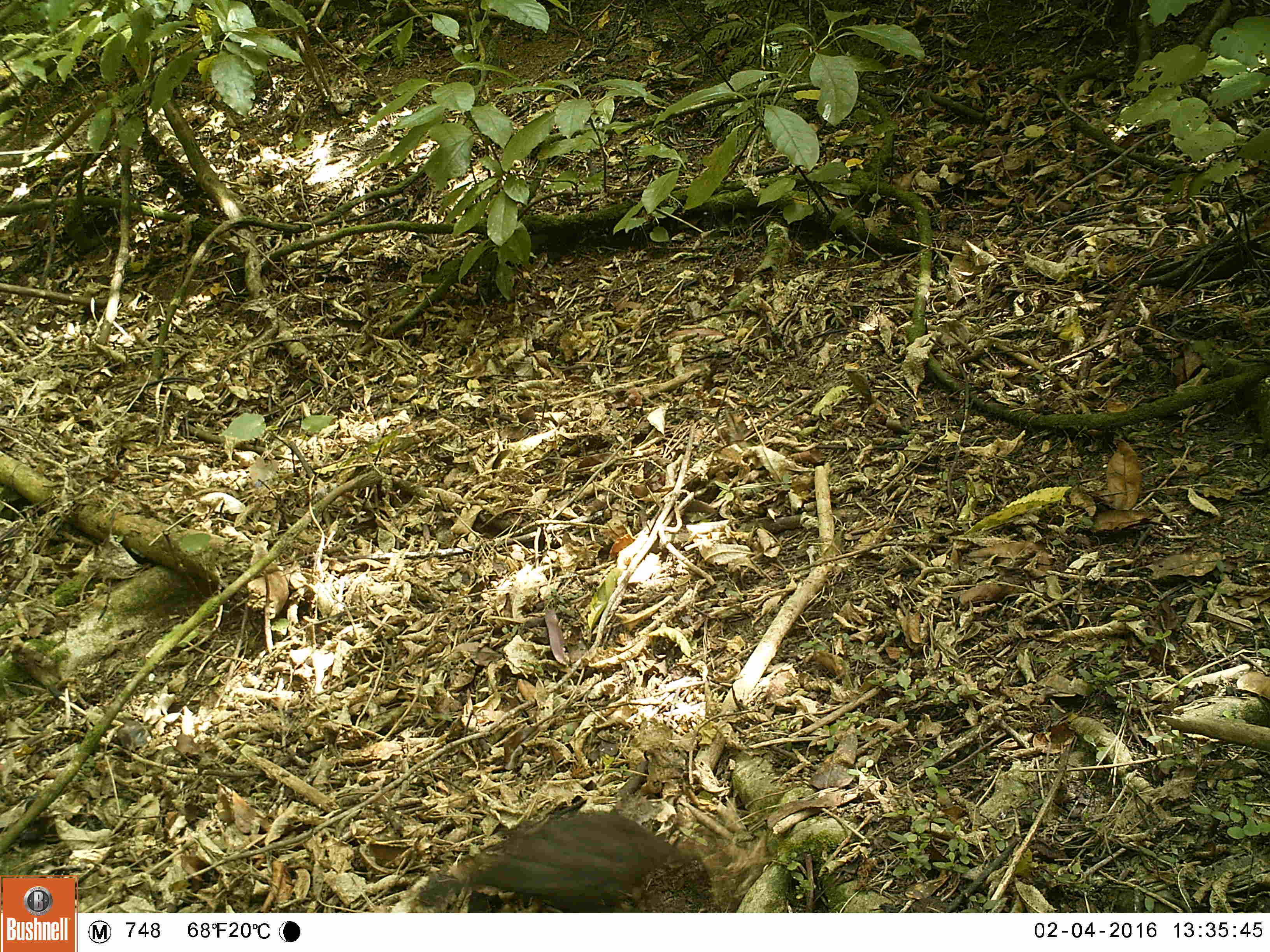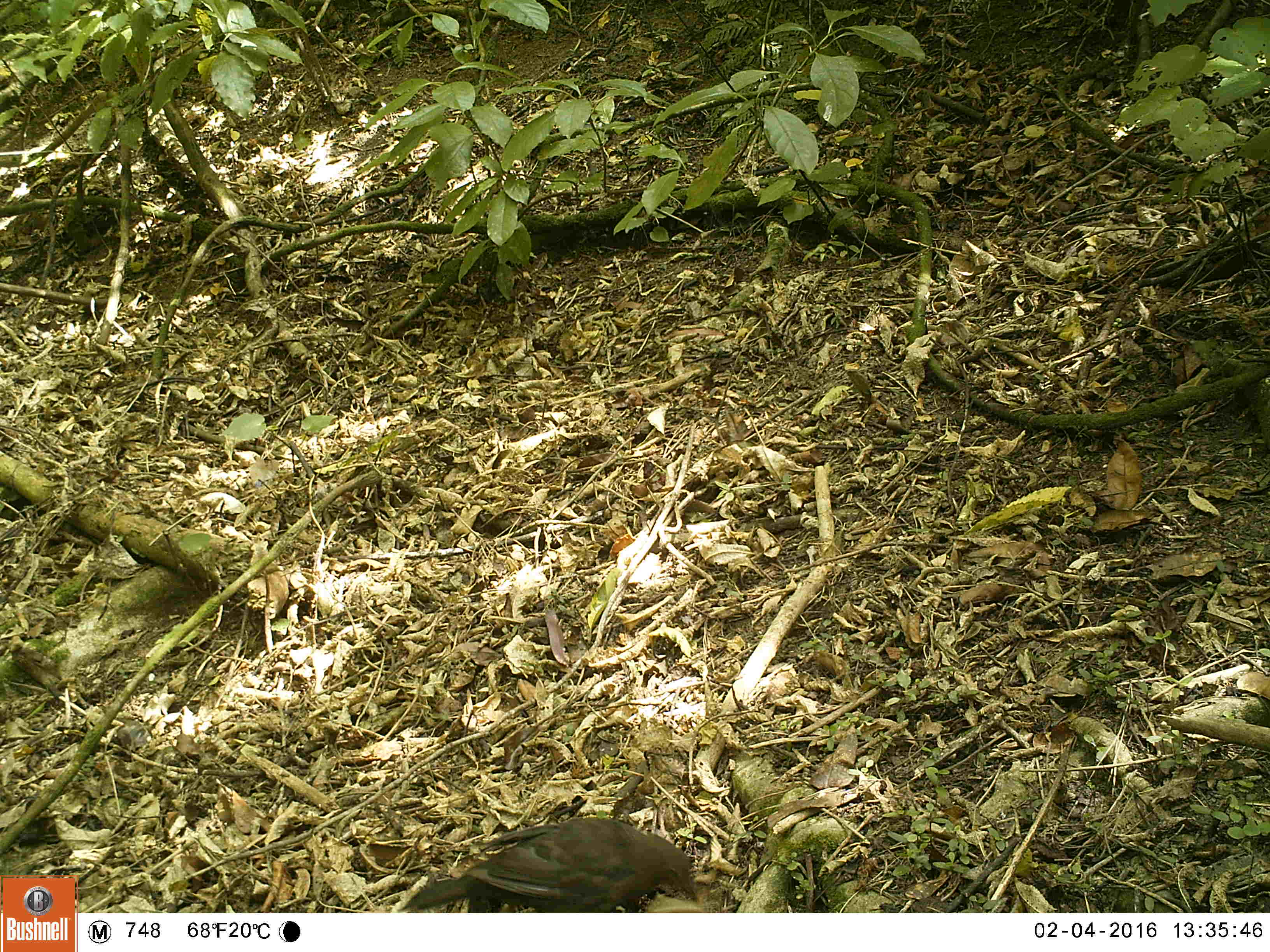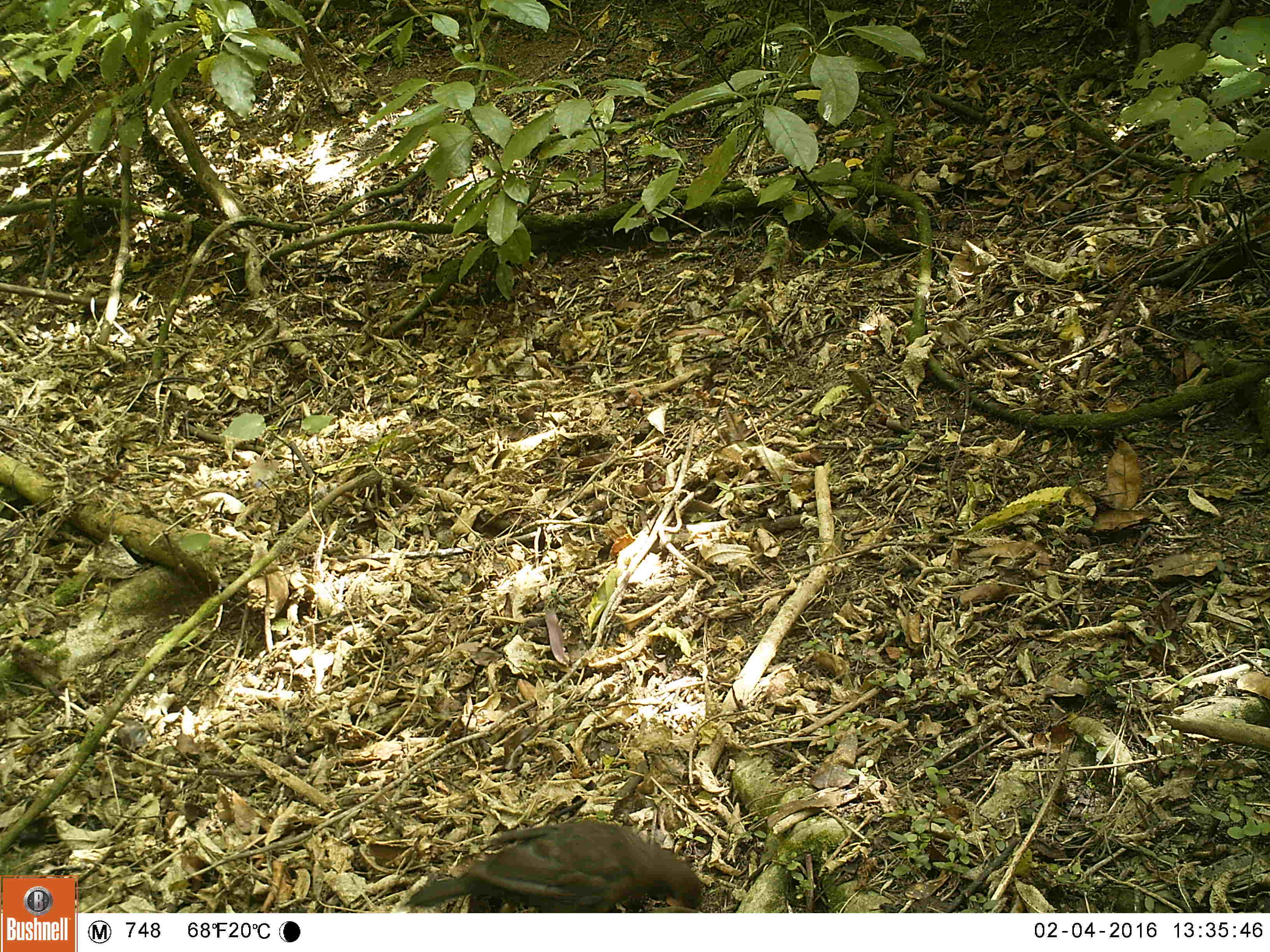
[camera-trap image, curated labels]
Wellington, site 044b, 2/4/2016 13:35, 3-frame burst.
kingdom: Animalia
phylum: Chordata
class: Aves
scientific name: Aves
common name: bird